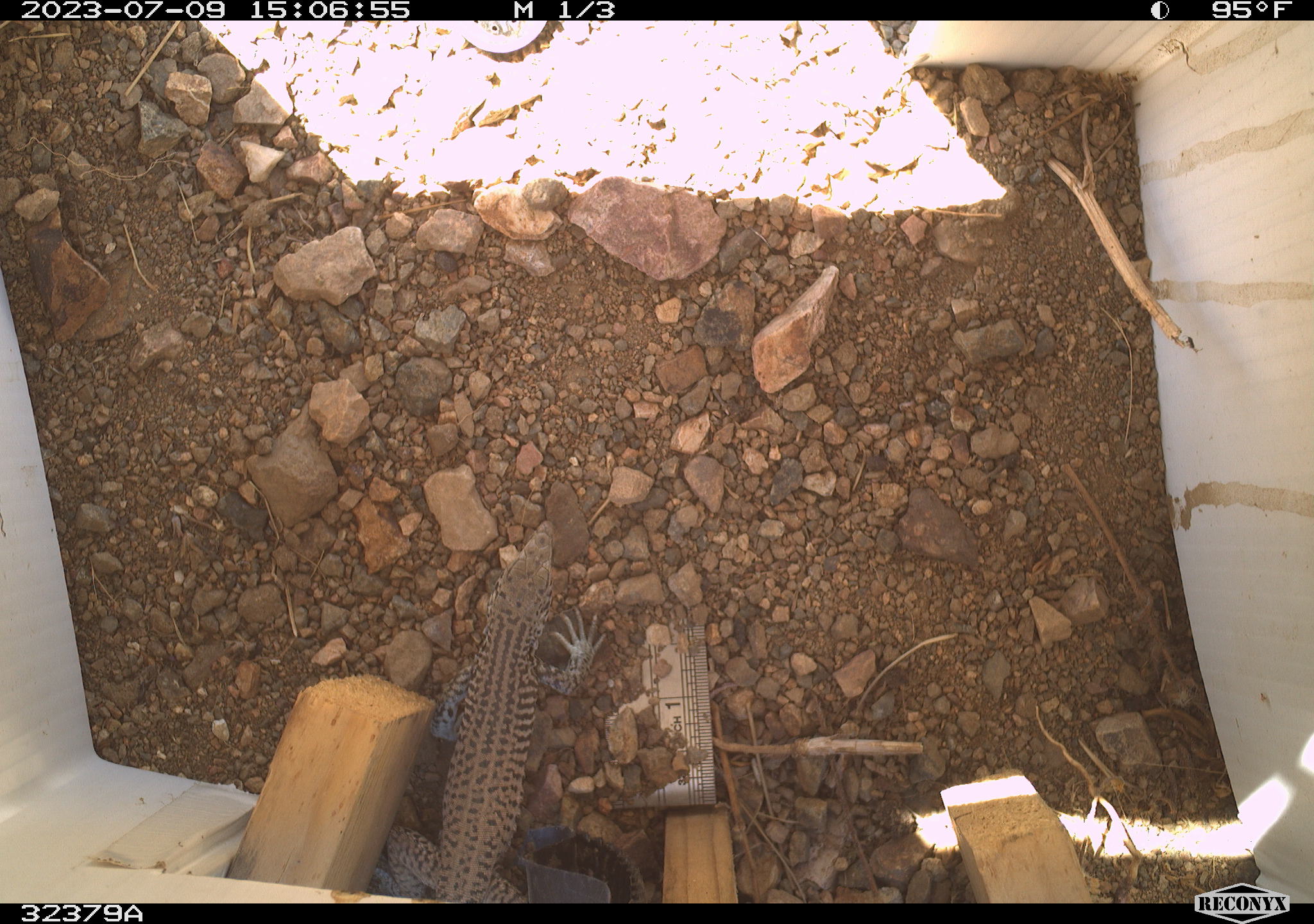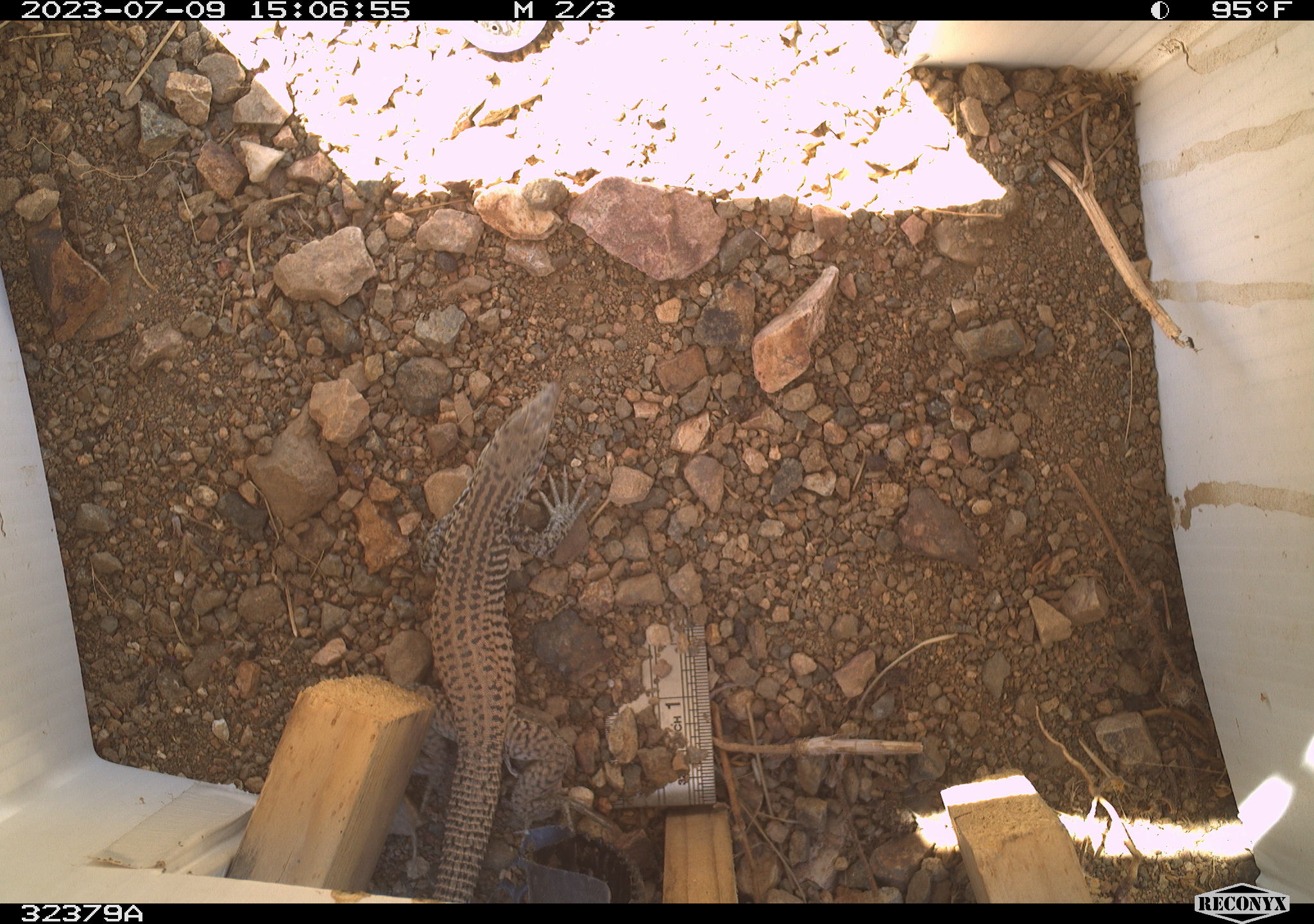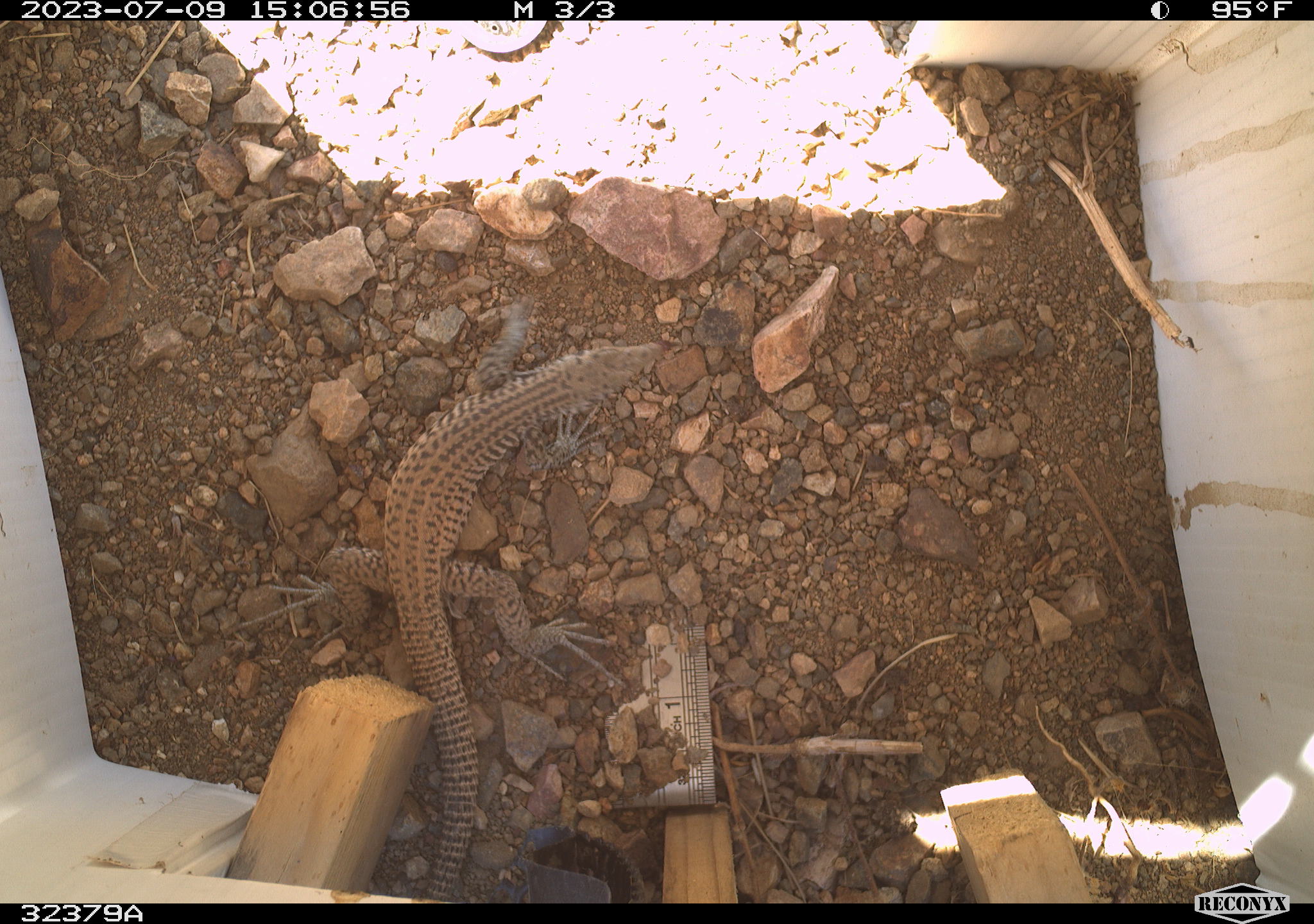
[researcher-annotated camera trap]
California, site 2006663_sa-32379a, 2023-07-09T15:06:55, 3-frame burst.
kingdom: Animalia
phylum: Chordata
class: Reptilia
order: Squamata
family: Teiidae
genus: Aspidoscelis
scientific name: Aspidoscelis tigris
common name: western whiptail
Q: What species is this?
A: Western whiptail (Aspidoscelis tigris).